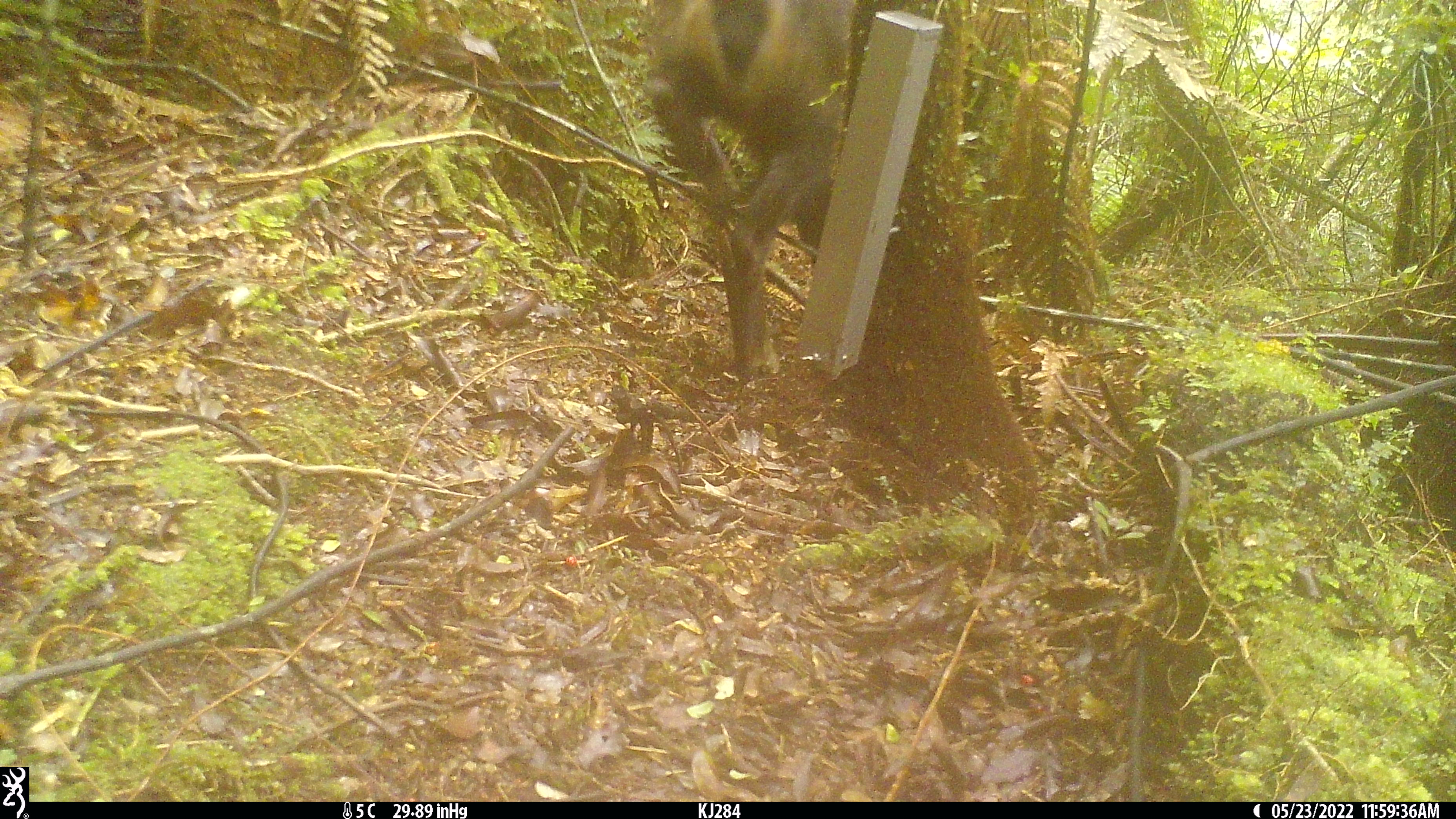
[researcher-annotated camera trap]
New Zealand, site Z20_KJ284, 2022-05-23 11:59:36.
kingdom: Animalia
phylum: Chordata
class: Mammalia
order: Artiodactyla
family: Bovidae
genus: Rupicapra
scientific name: Rupicapra rupicapra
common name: alpine chamois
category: chamois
Chamois (alpine chamois) (Rupicapra rupicapra).